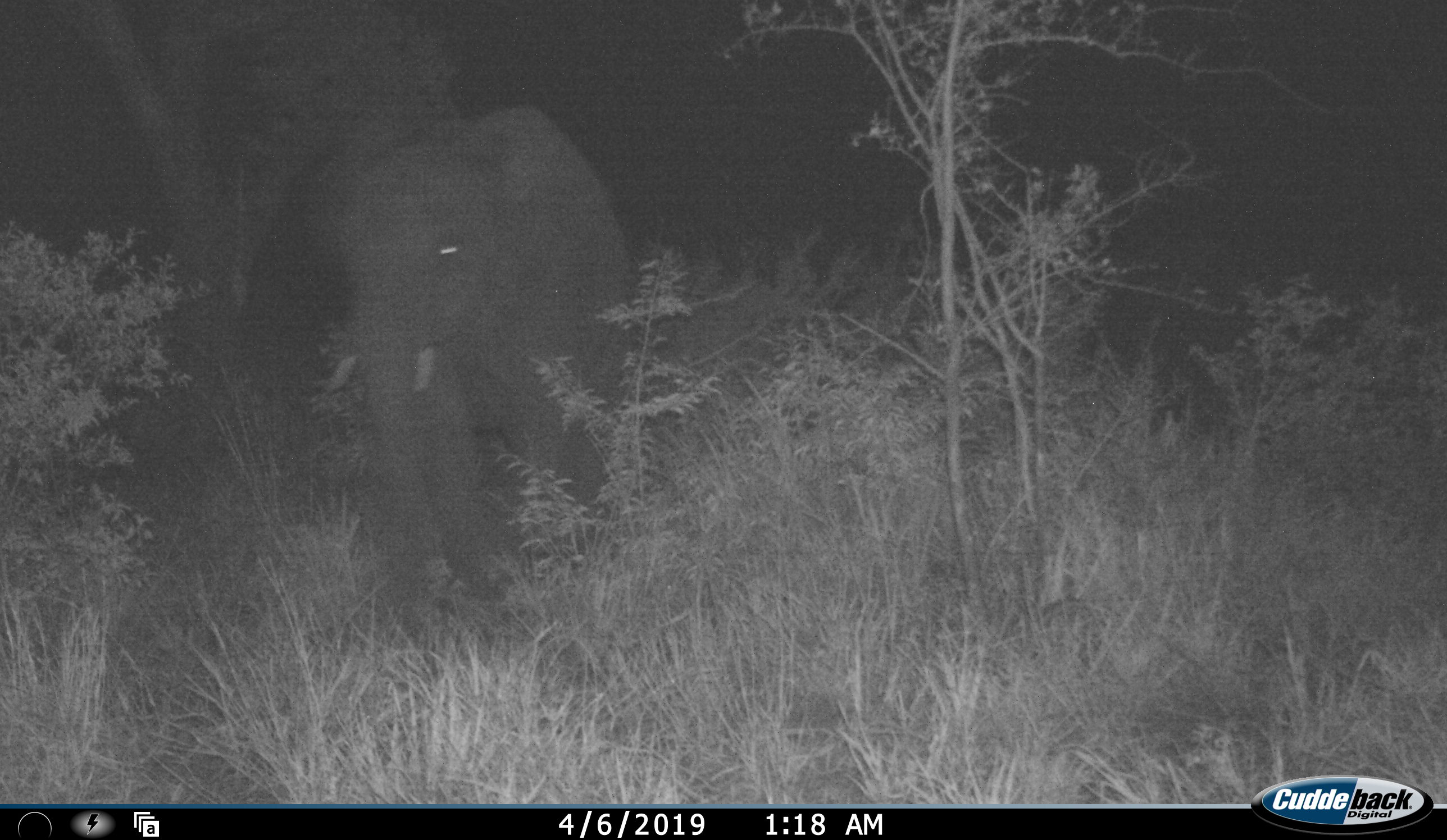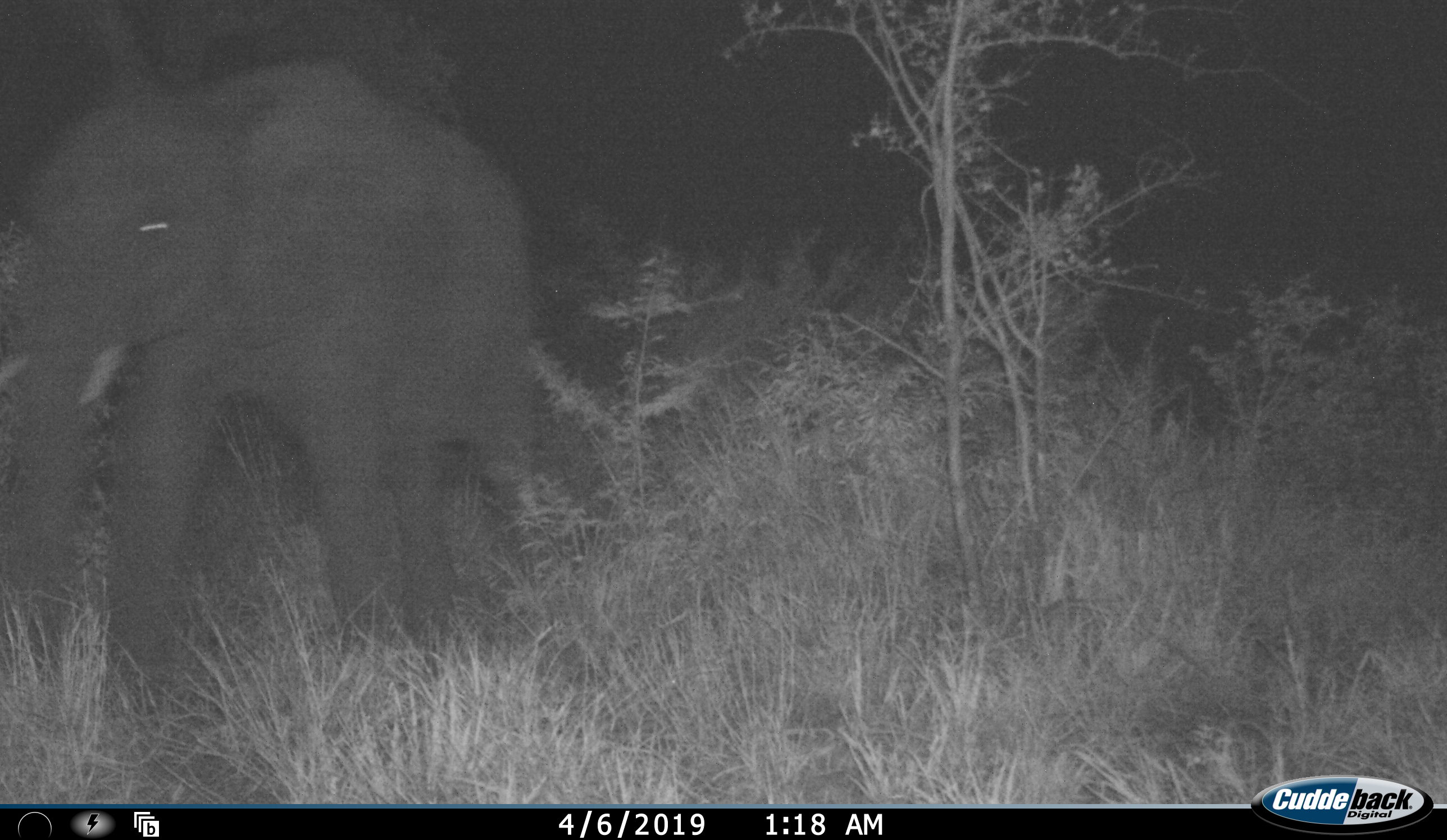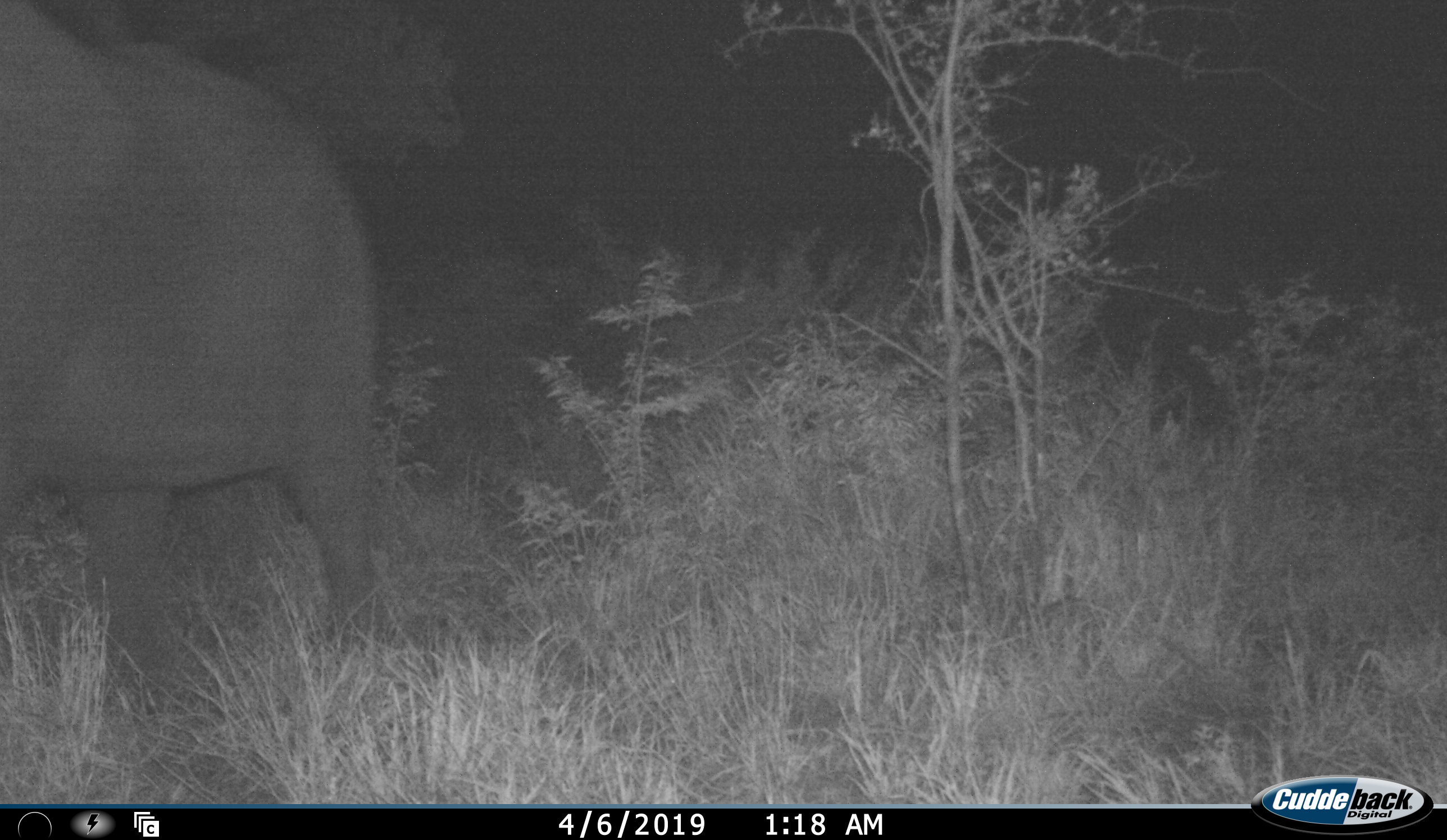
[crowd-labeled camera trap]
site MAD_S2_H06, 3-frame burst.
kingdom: Animalia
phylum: Chordata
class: Mammalia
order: Proboscidea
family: Elephantidae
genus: Loxodonta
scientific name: Loxodonta africana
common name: african bush elephant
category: elephant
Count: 1.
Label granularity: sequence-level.